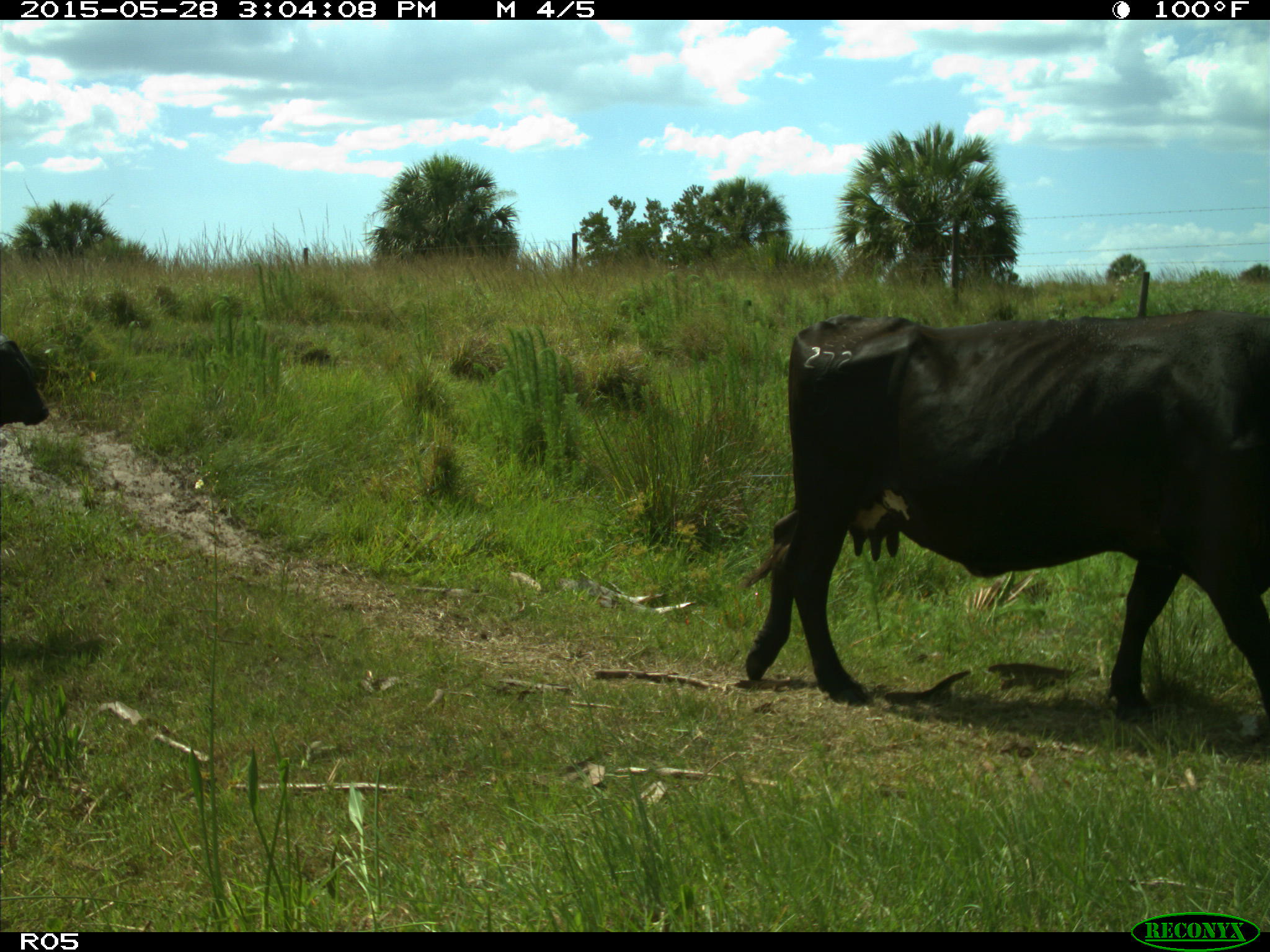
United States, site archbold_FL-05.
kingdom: Animalia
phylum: Chordata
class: Mammalia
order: Artiodactyla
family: Bovidae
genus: Bos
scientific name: Bos taurus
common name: domestic cow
Bos taurus (domestic cow).